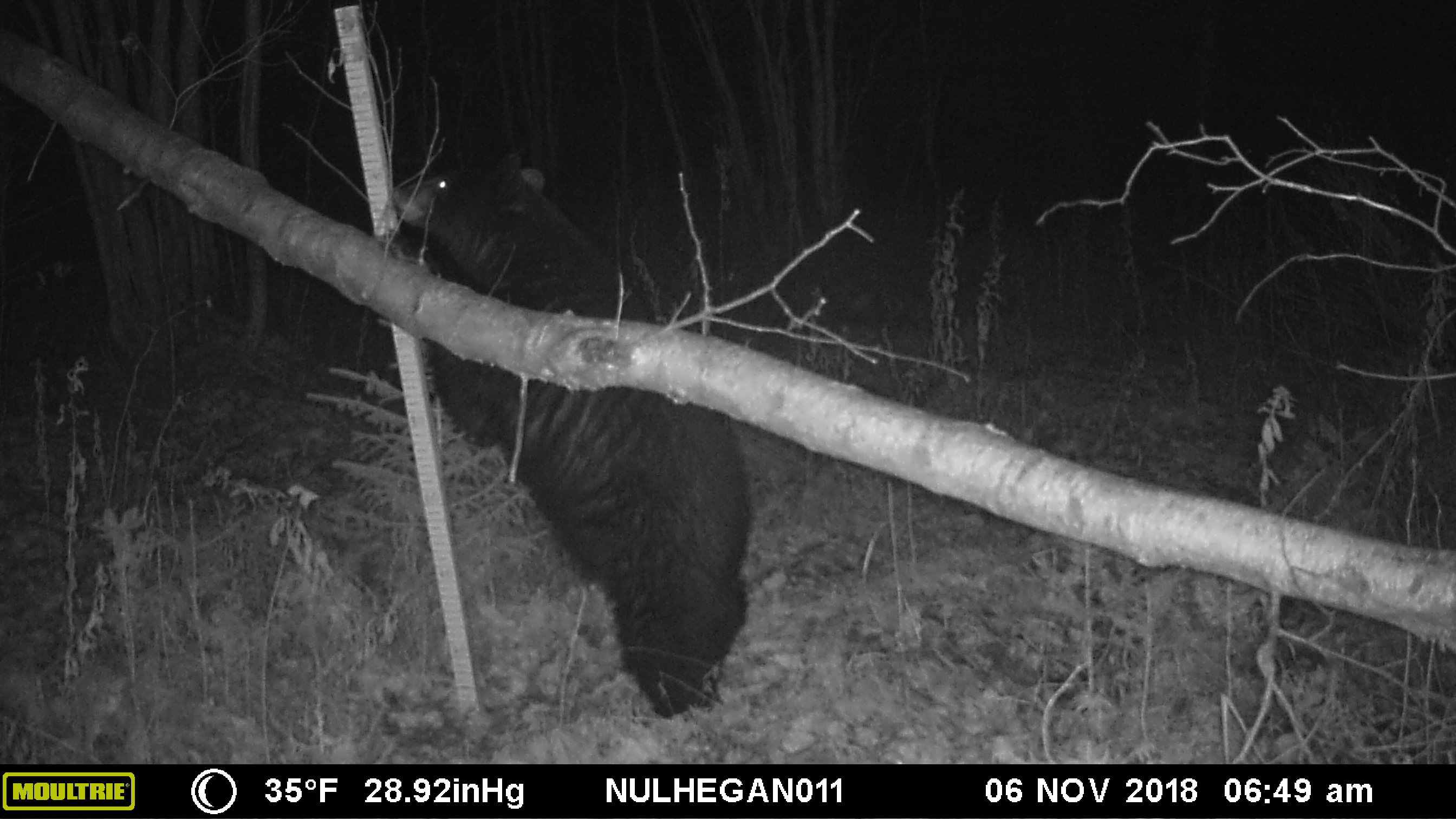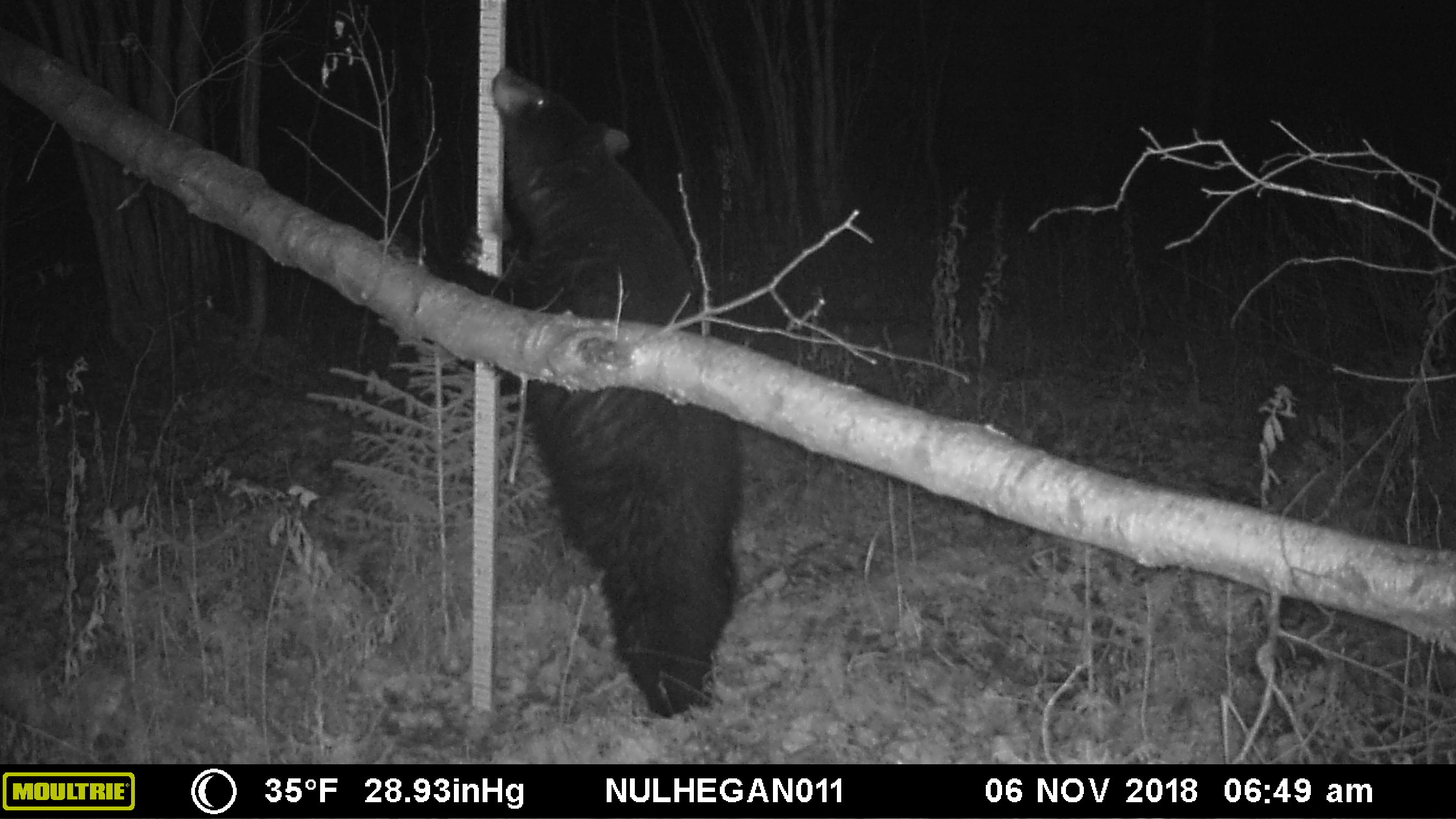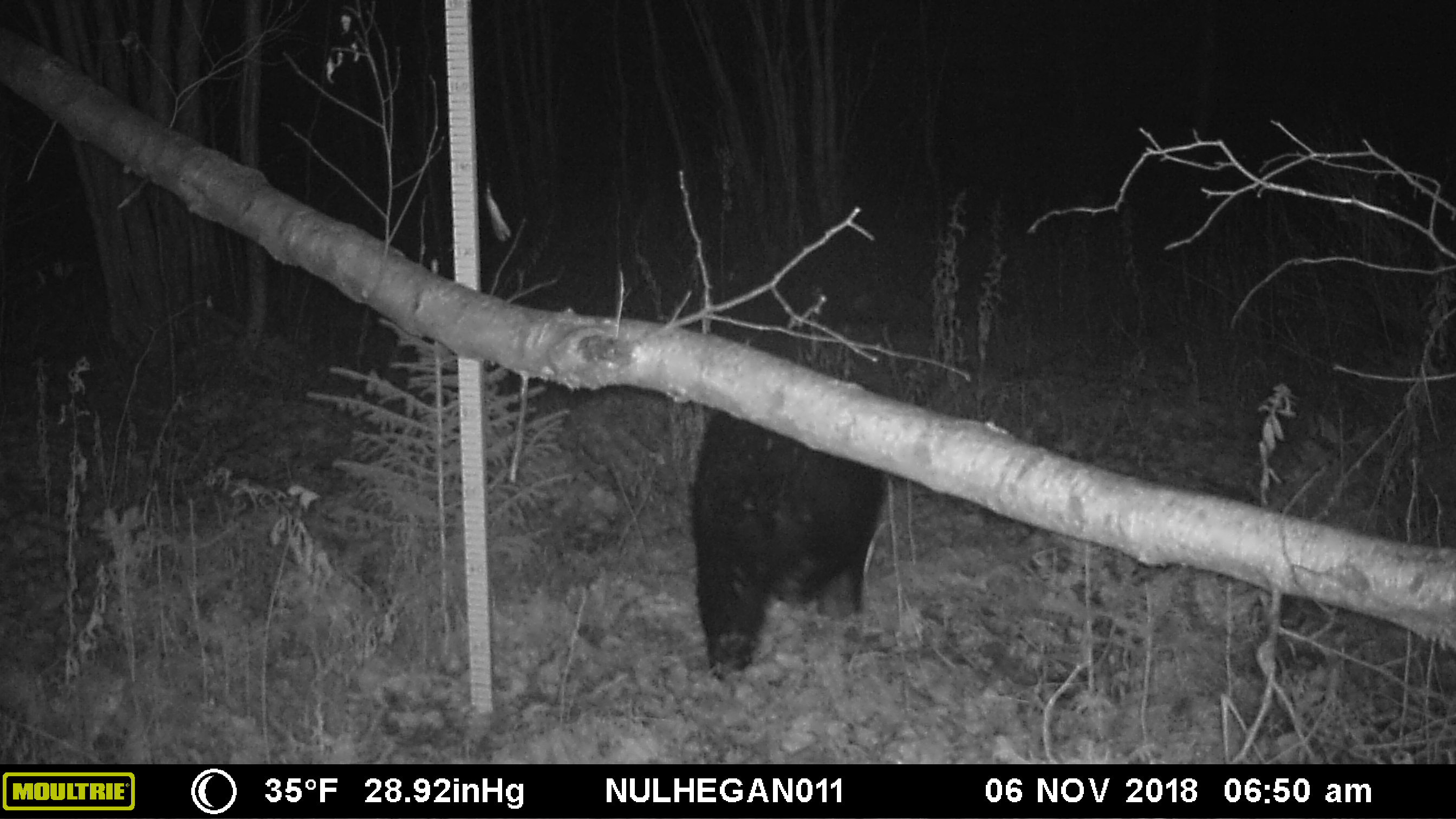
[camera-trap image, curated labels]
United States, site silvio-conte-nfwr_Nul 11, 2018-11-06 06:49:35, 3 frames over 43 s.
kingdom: Animalia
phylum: Chordata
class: Mammalia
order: Carnivora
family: Ursidae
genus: Ursus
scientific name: Ursus americanus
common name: black bear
Black bear (Ursus americanus).